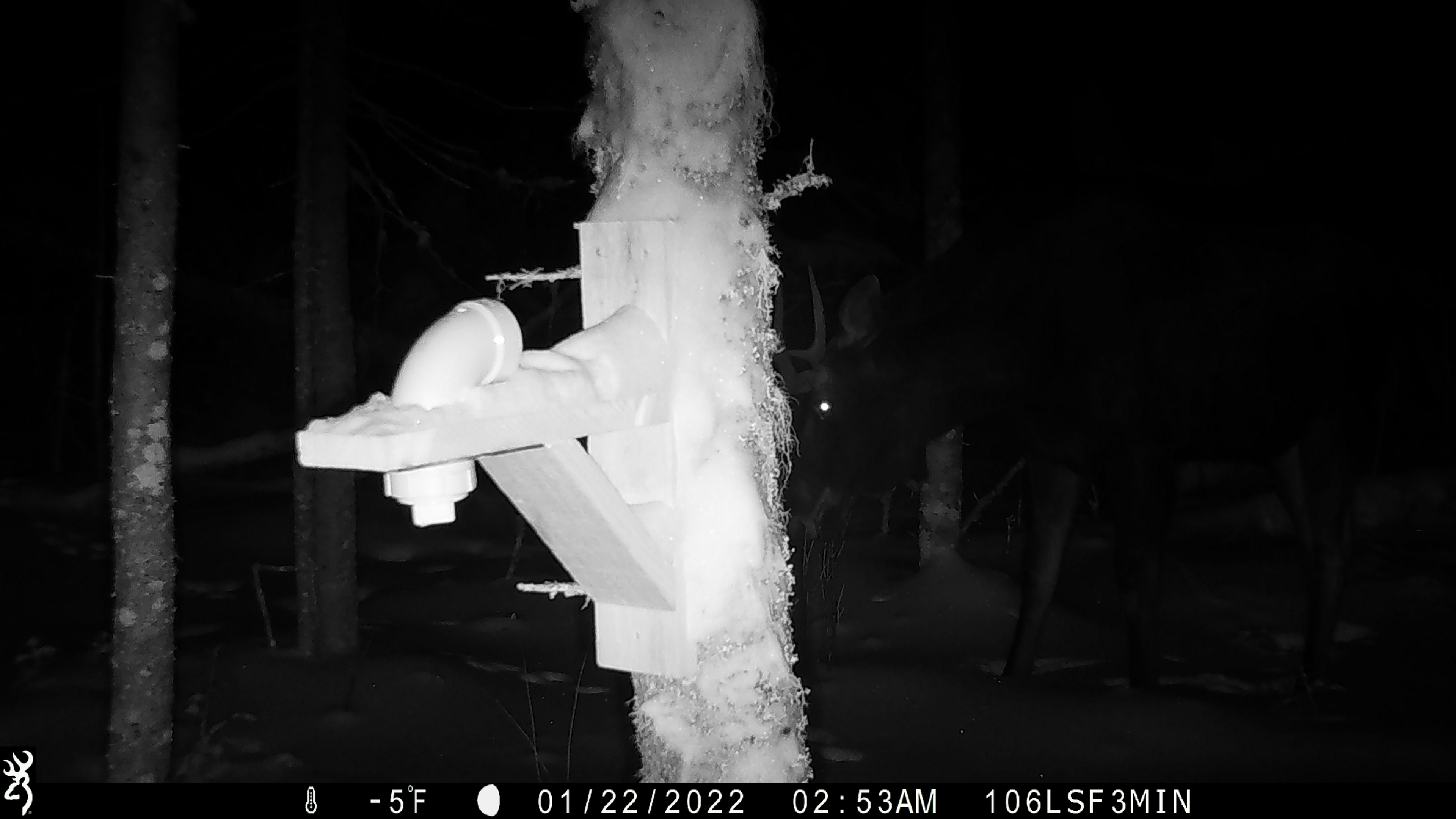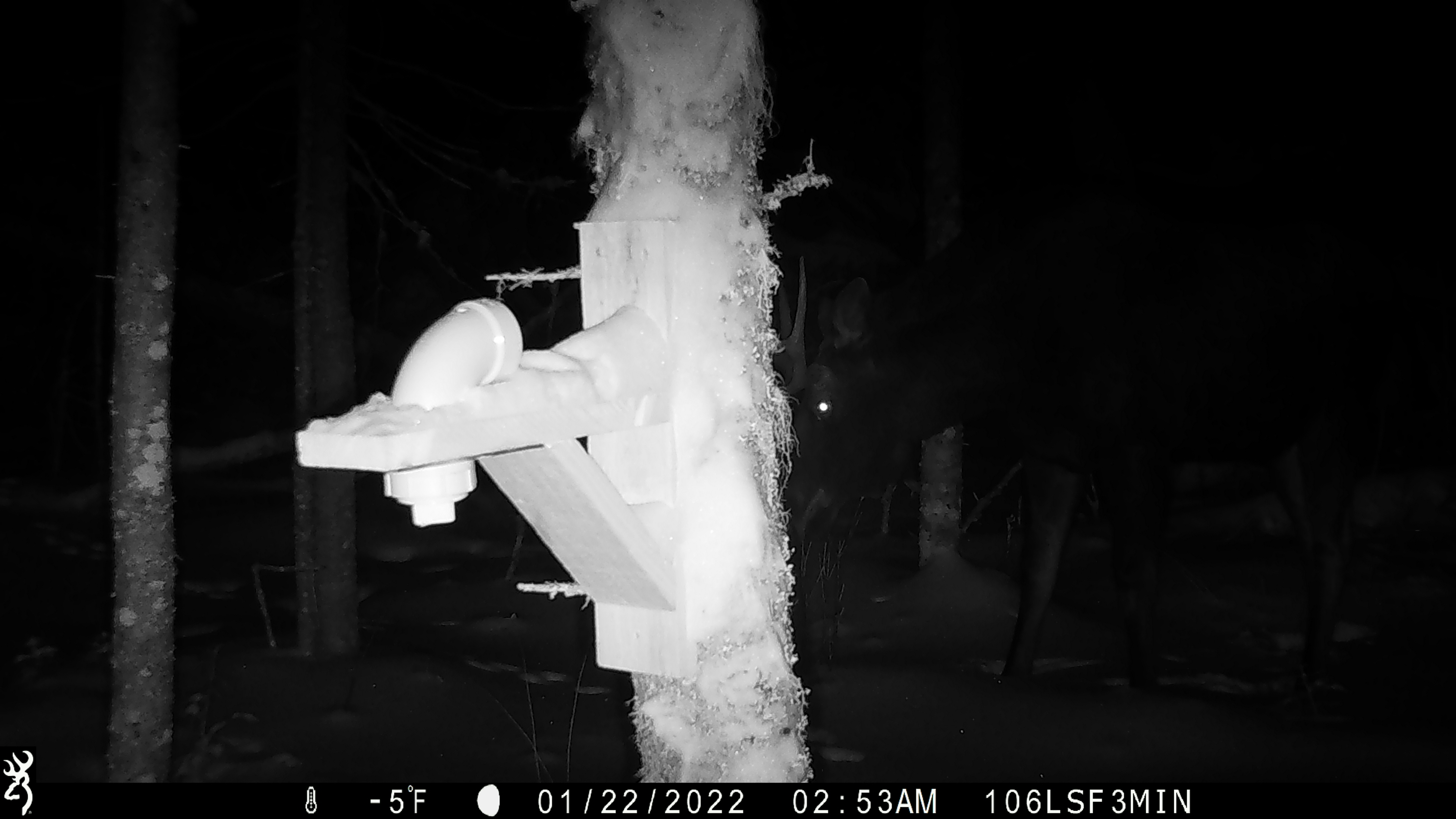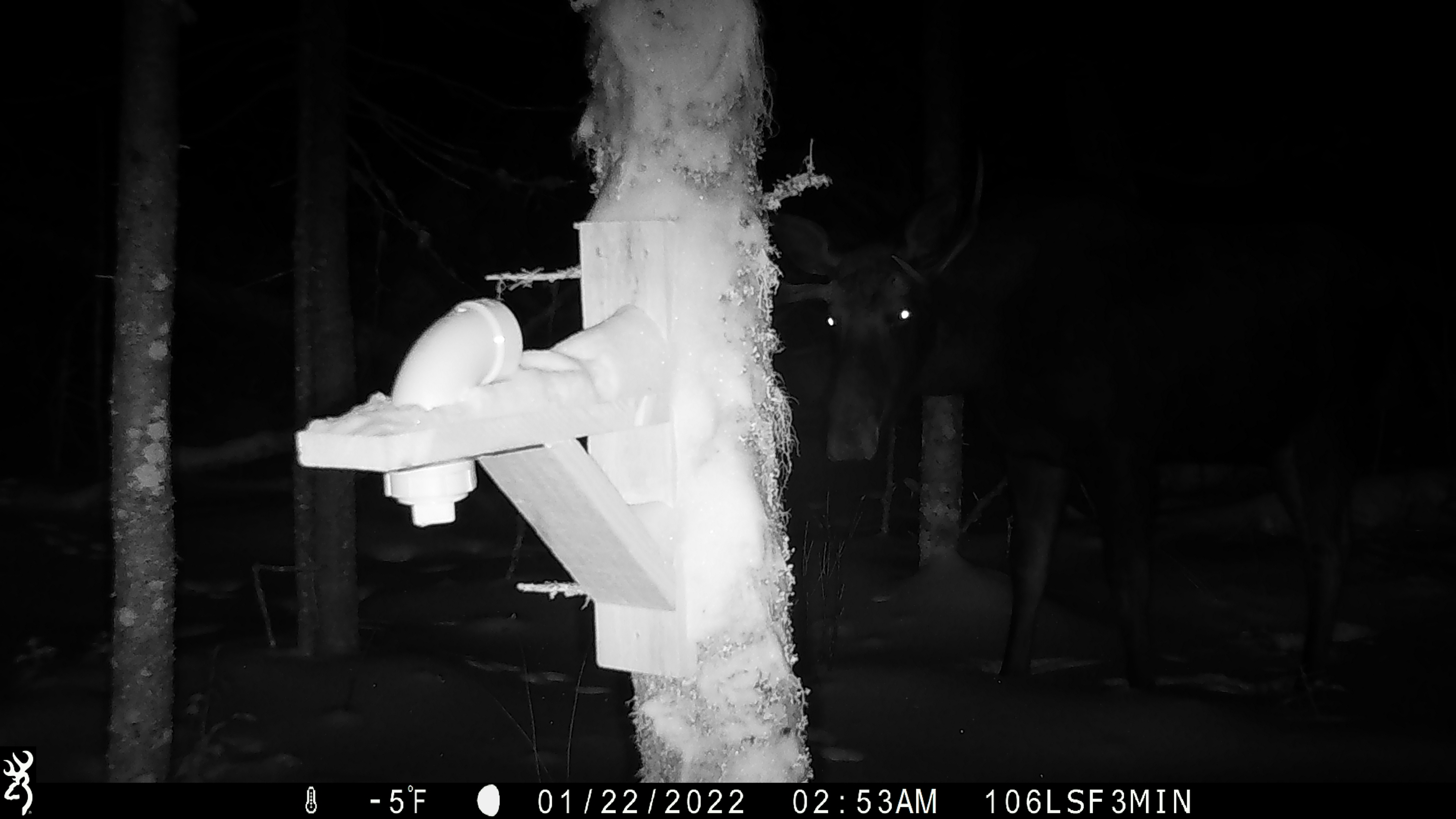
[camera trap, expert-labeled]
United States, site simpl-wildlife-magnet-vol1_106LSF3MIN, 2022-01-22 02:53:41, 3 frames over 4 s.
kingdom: Animalia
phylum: Chordata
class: Mammalia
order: Artiodactyla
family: Cervidae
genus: Alces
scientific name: Alces alces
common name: moose